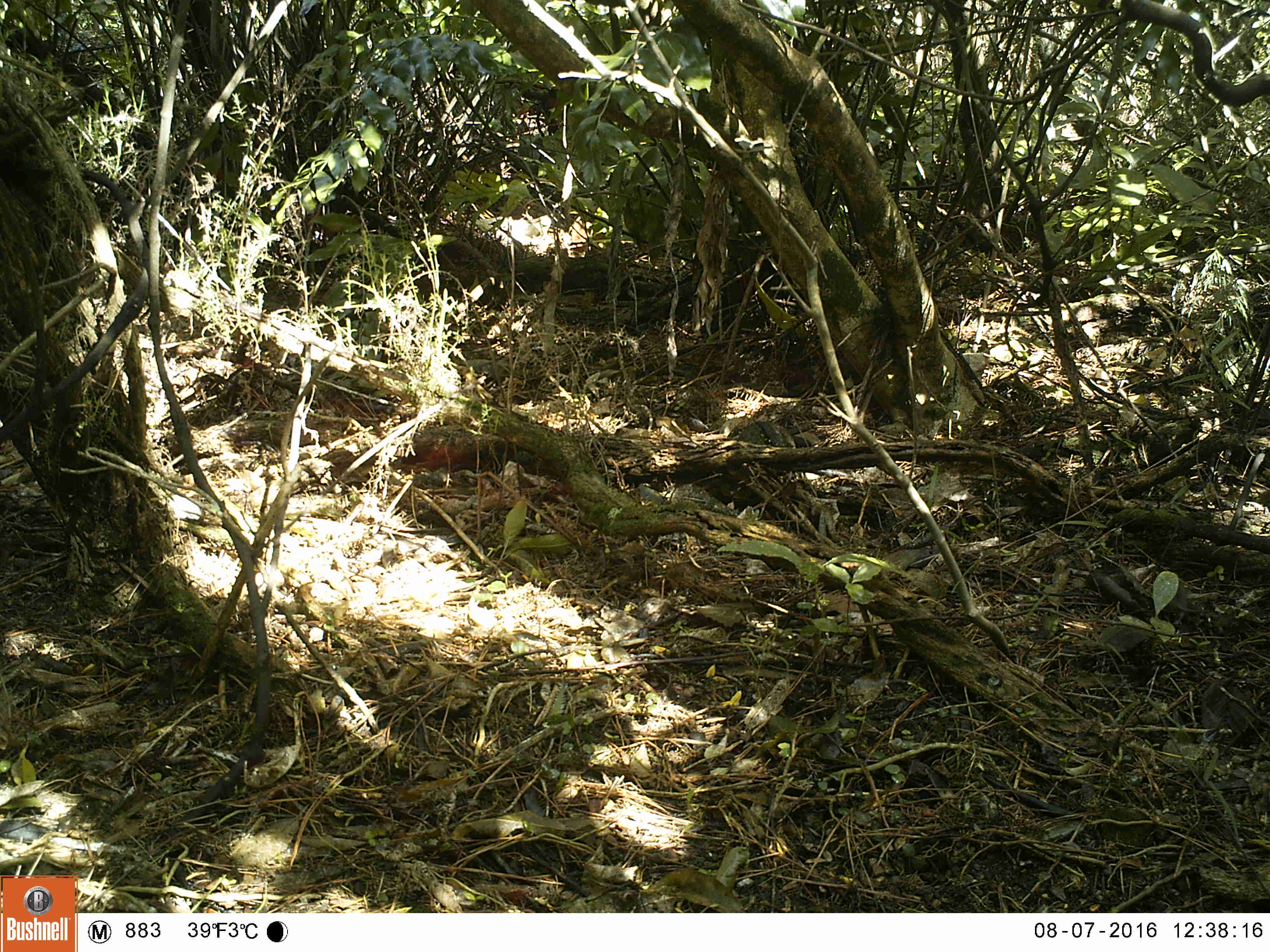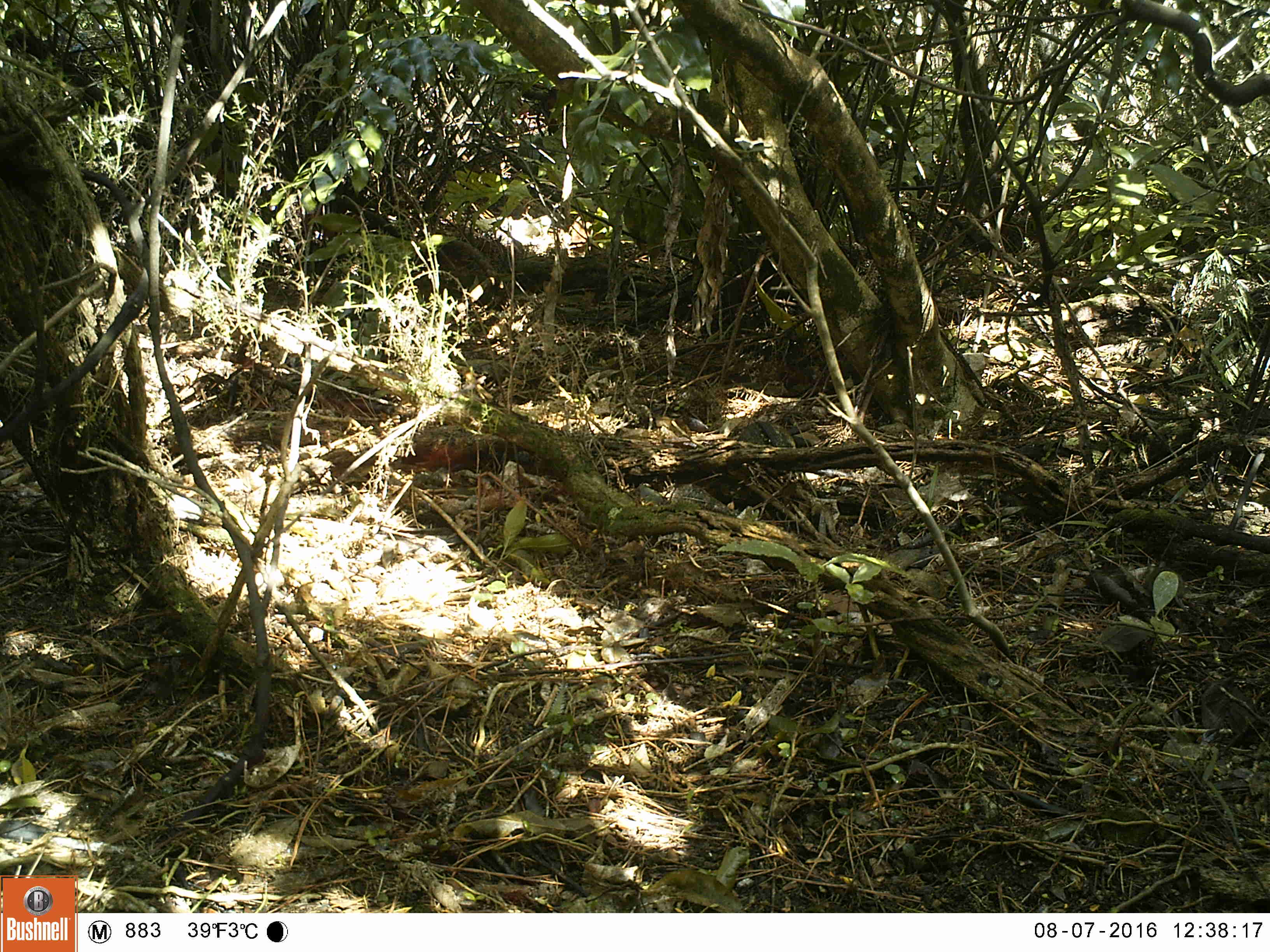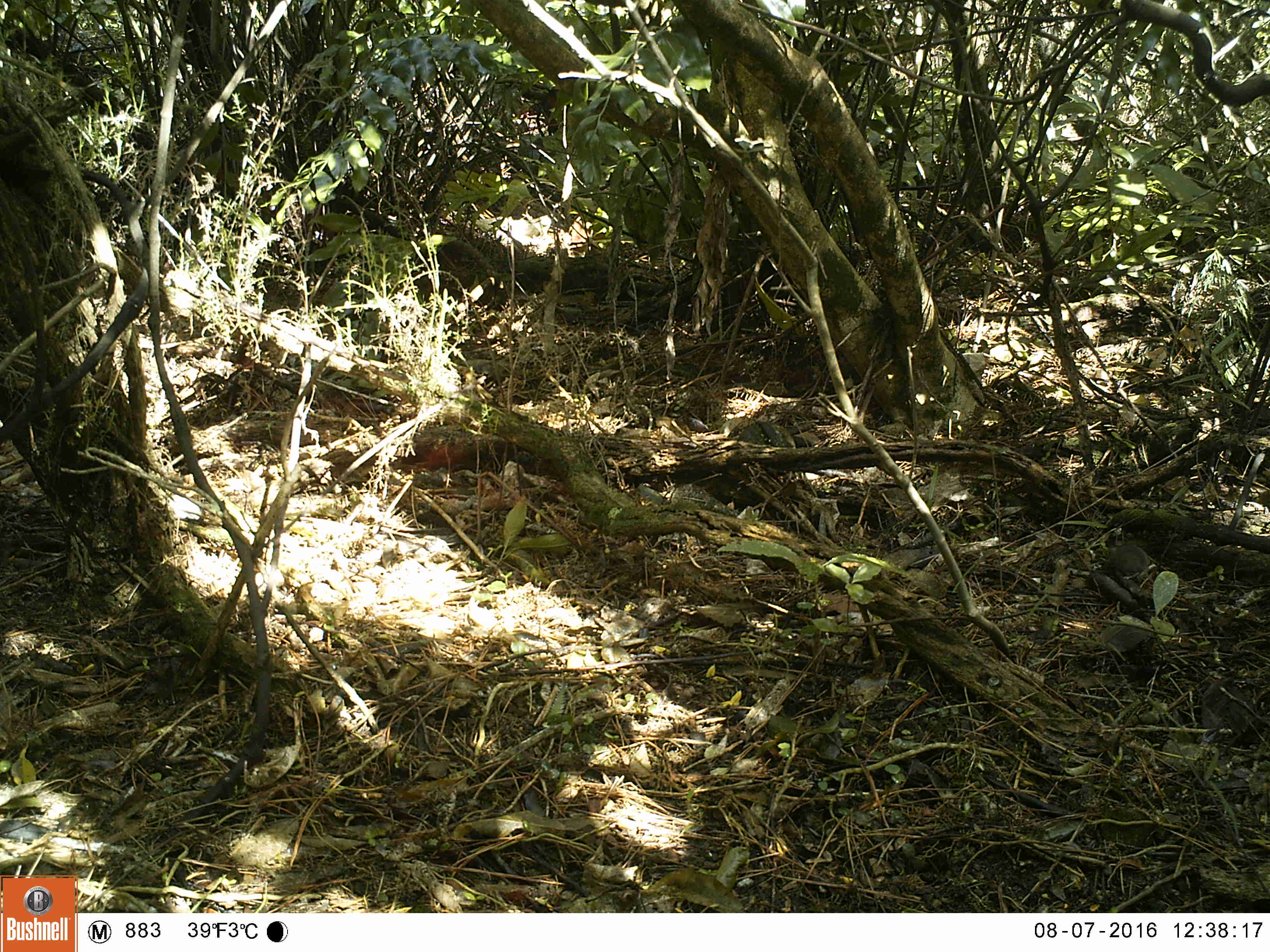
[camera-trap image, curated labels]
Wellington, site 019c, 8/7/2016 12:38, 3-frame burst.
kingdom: Animalia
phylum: Chordata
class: Mammalia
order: Rodentia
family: Muridae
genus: Mus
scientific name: Mus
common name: mouse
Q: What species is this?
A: Mouse (Mus).